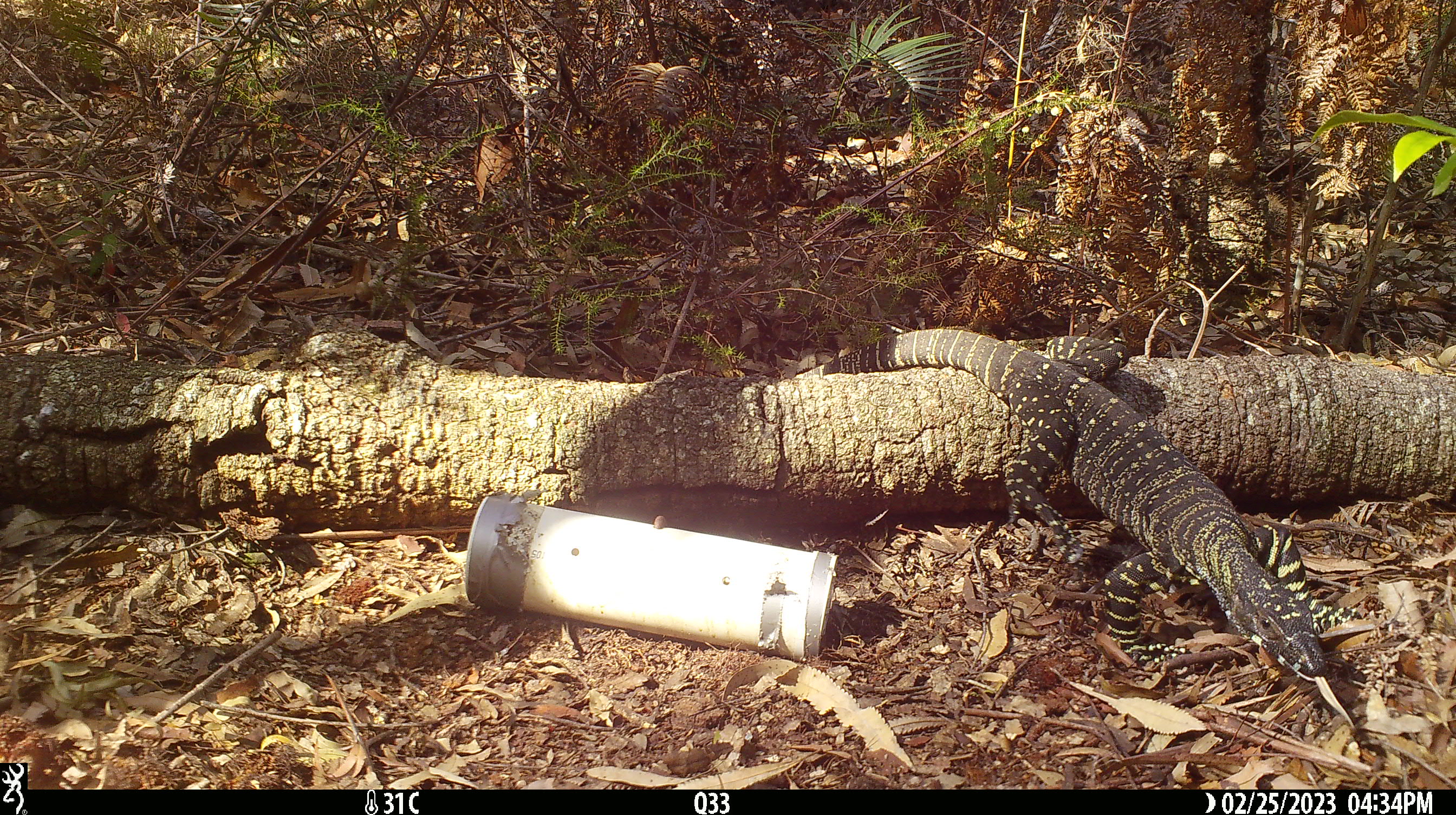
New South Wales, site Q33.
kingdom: Animalia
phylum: Chordata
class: Reptilia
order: Squamata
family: Varanidae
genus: Varanus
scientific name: Varanus varius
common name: lace monitor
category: goanna